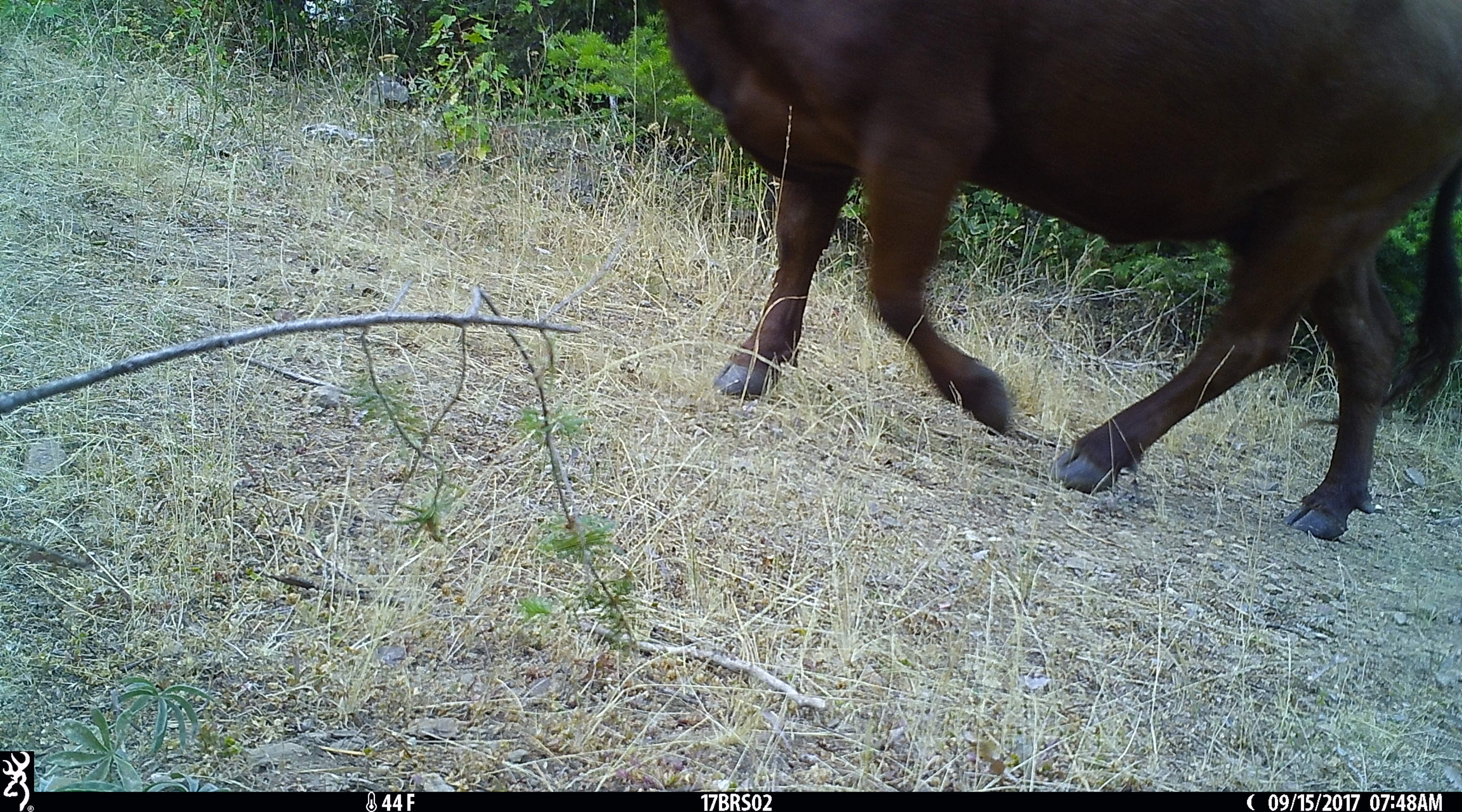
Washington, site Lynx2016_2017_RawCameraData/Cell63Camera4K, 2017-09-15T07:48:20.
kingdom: Animalia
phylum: Chordata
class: Mammalia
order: Artiodactyla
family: Bovidae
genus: Bos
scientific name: Bos taurus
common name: domestic cattle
Domestic cattle (Bos taurus). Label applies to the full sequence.